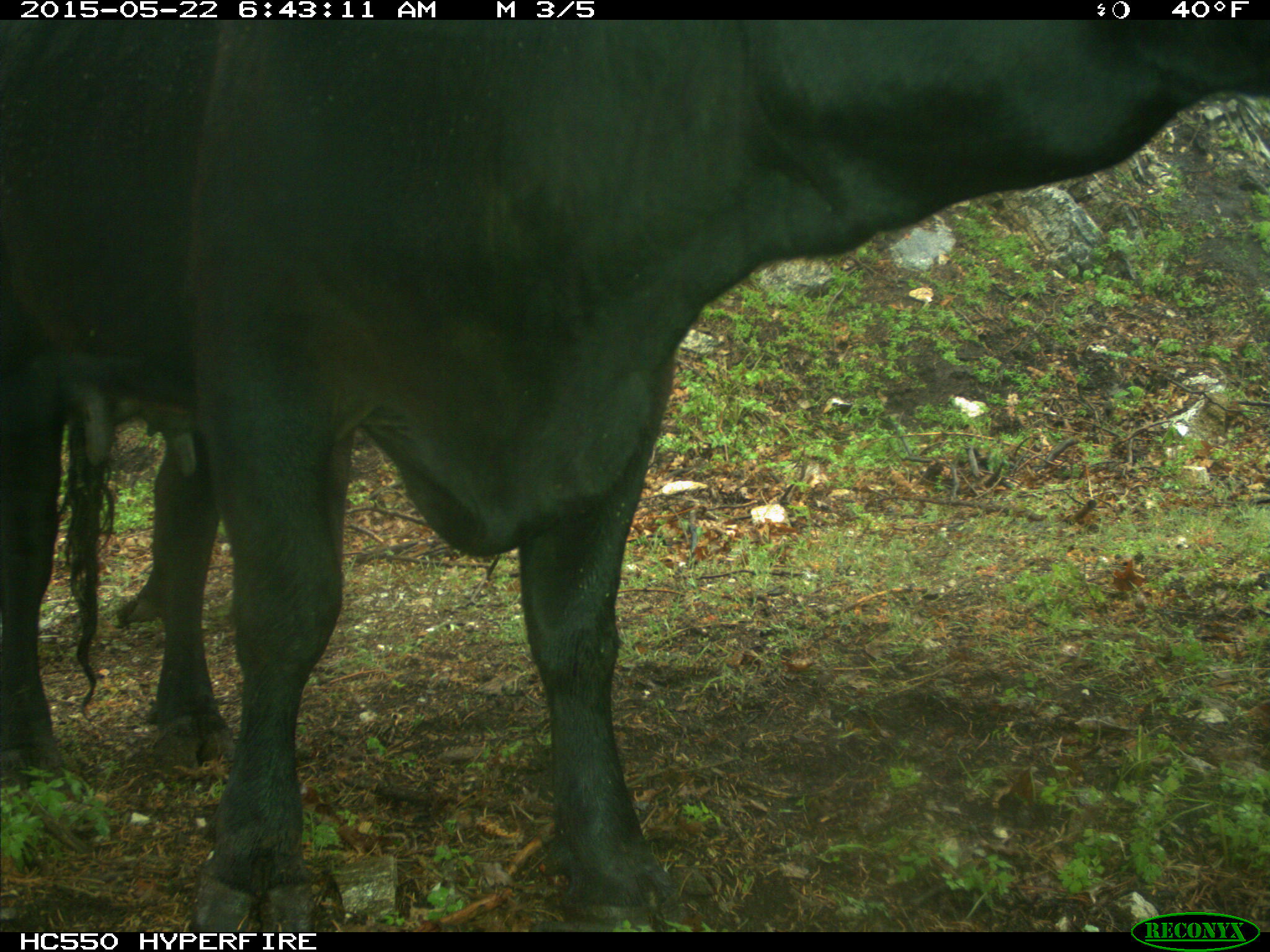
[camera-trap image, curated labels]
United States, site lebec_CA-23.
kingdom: Animalia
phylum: Chordata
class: Mammalia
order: Artiodactyla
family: Bovidae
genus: Bos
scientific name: Bos taurus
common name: domestic cow